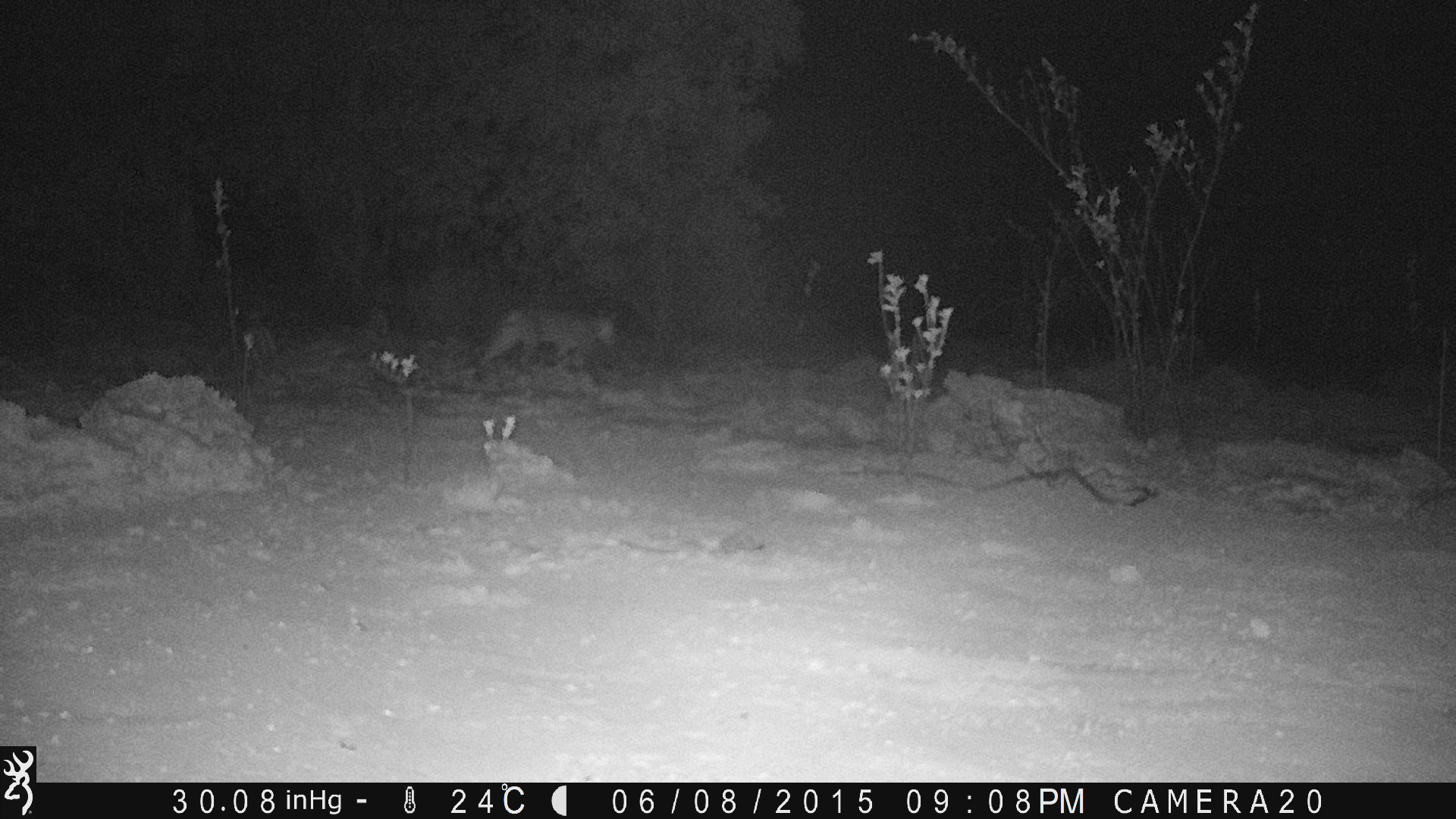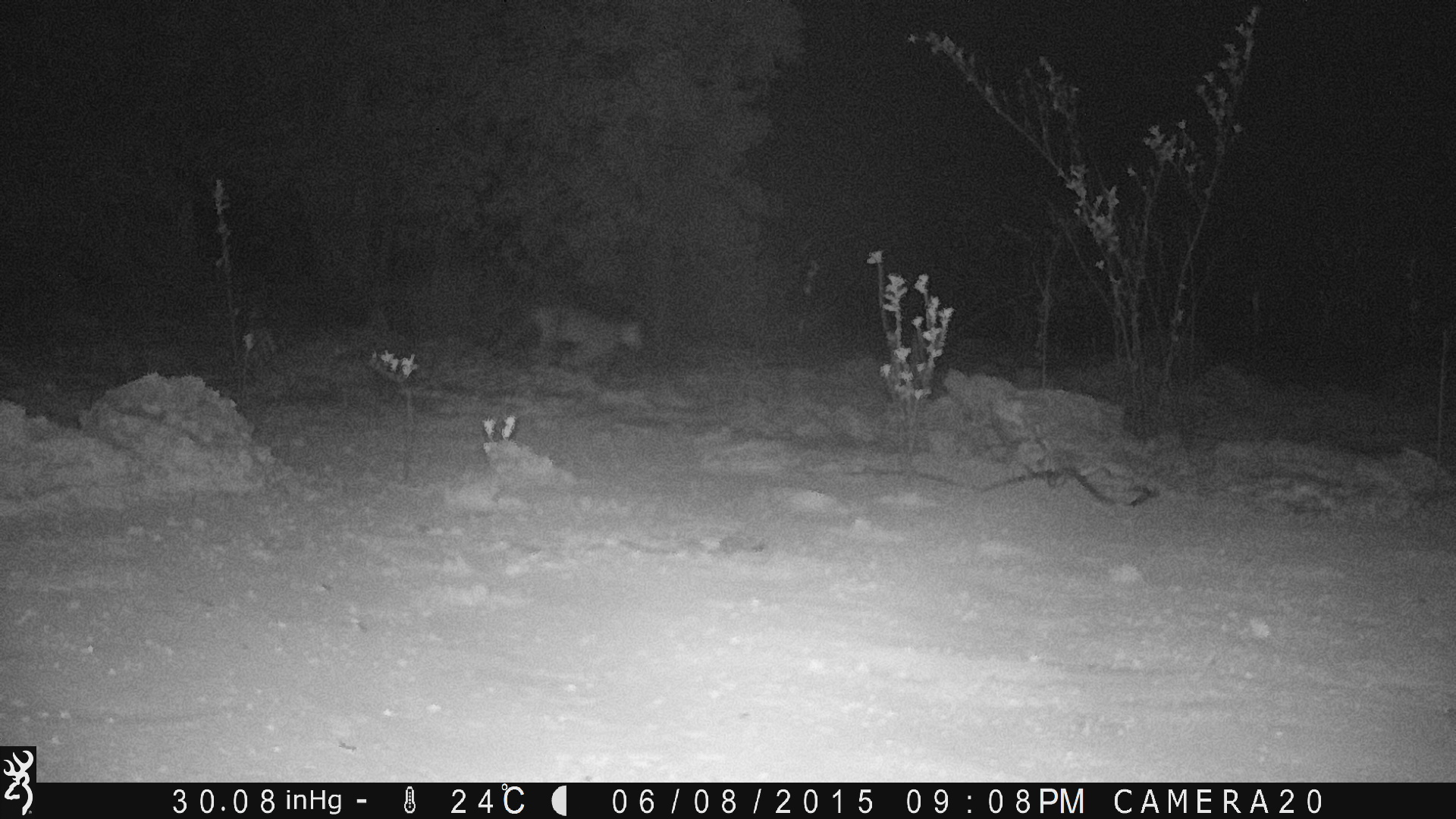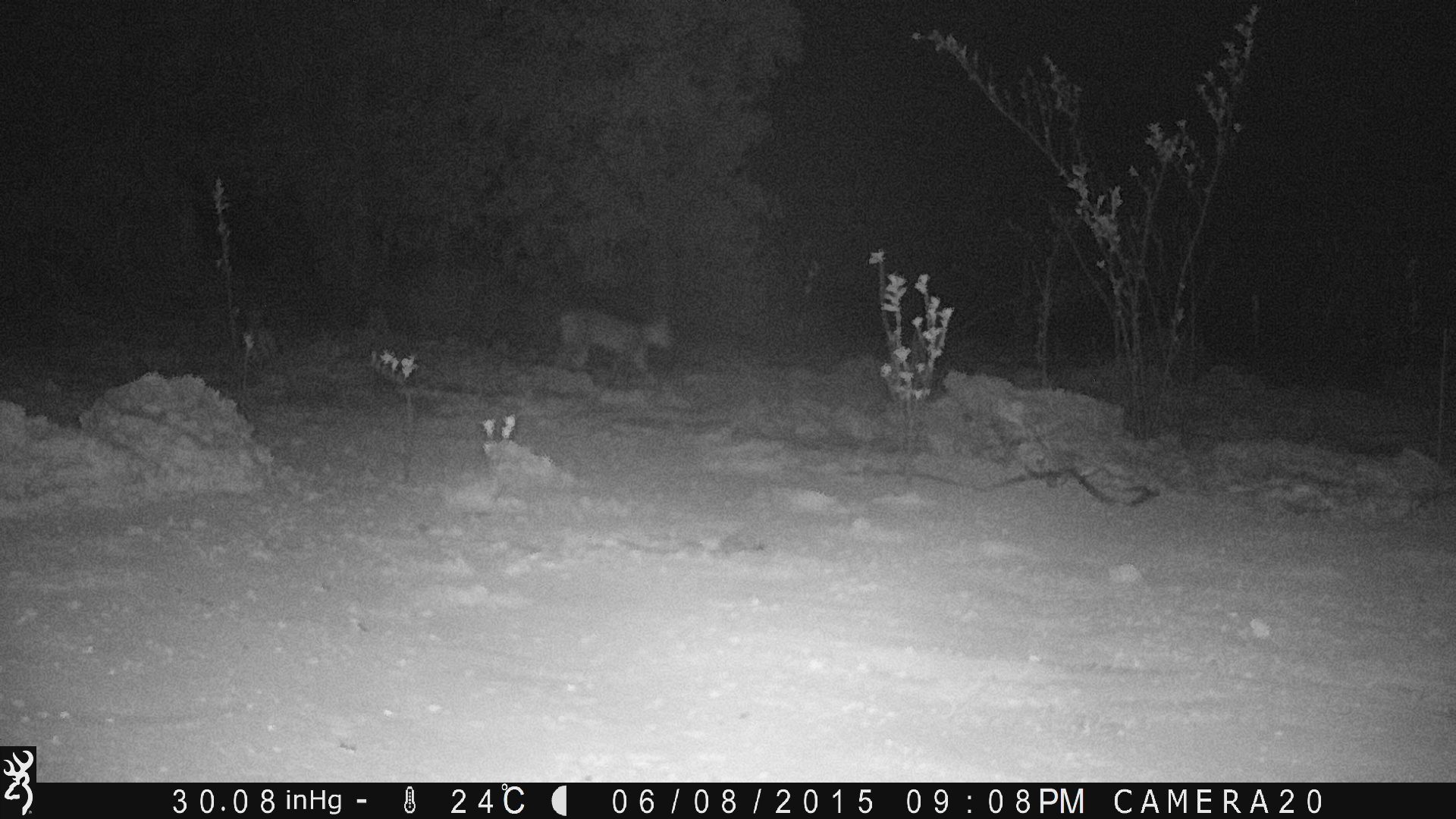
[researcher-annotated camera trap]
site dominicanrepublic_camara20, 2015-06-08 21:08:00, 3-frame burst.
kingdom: Animalia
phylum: Chordata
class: Mammalia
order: Carnivora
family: Felidae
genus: Felis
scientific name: Felis catus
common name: cat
Cat (Felis catus).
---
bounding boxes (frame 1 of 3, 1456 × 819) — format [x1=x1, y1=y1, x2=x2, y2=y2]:
cat: [x1=474, y1=303, x2=621, y2=381]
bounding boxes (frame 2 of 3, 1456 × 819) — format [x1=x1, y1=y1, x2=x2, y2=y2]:
cat: [x1=489, y1=300, x2=647, y2=385]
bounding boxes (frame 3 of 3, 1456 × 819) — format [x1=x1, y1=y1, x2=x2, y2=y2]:
cat: [x1=550, y1=306, x2=672, y2=386]